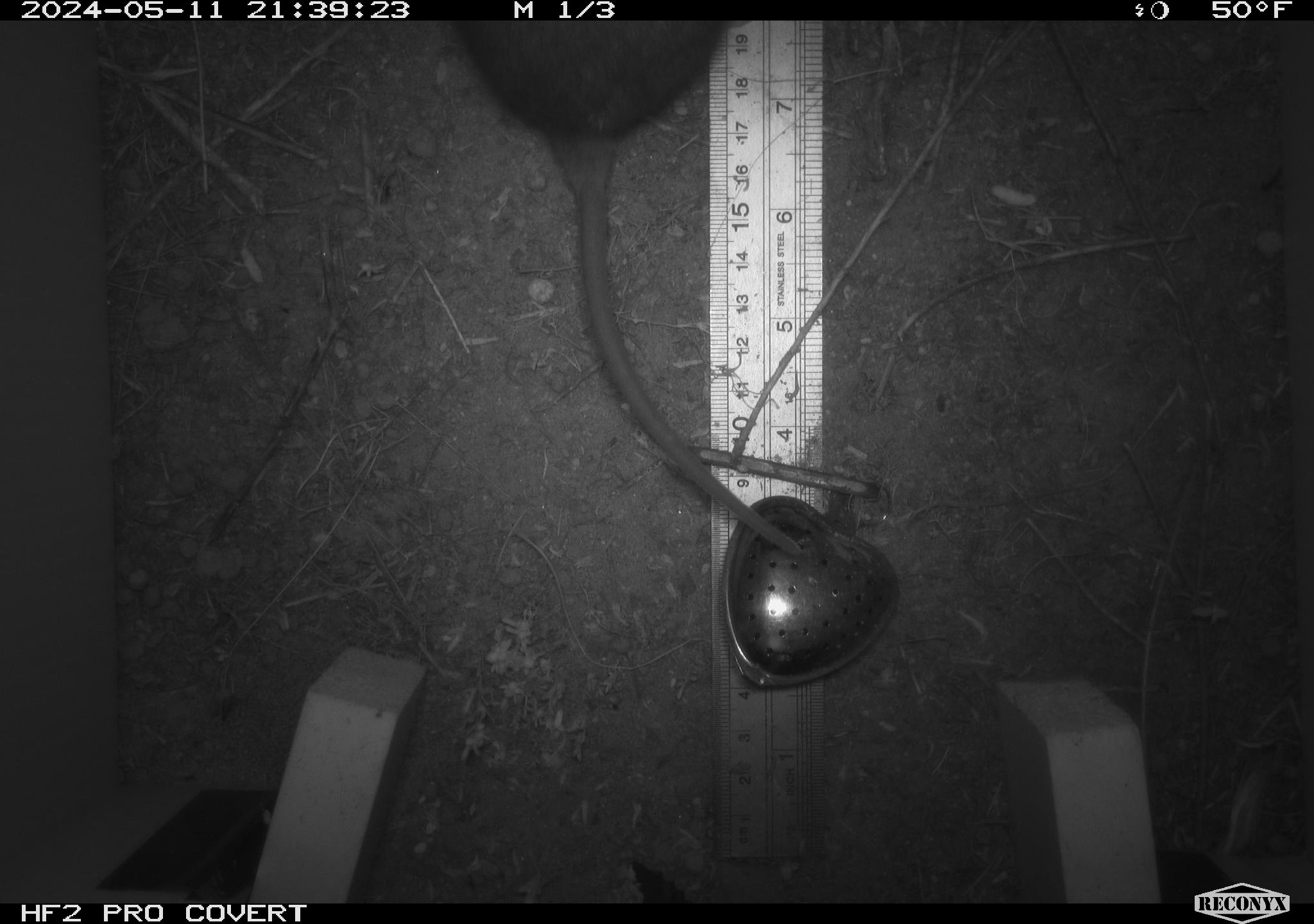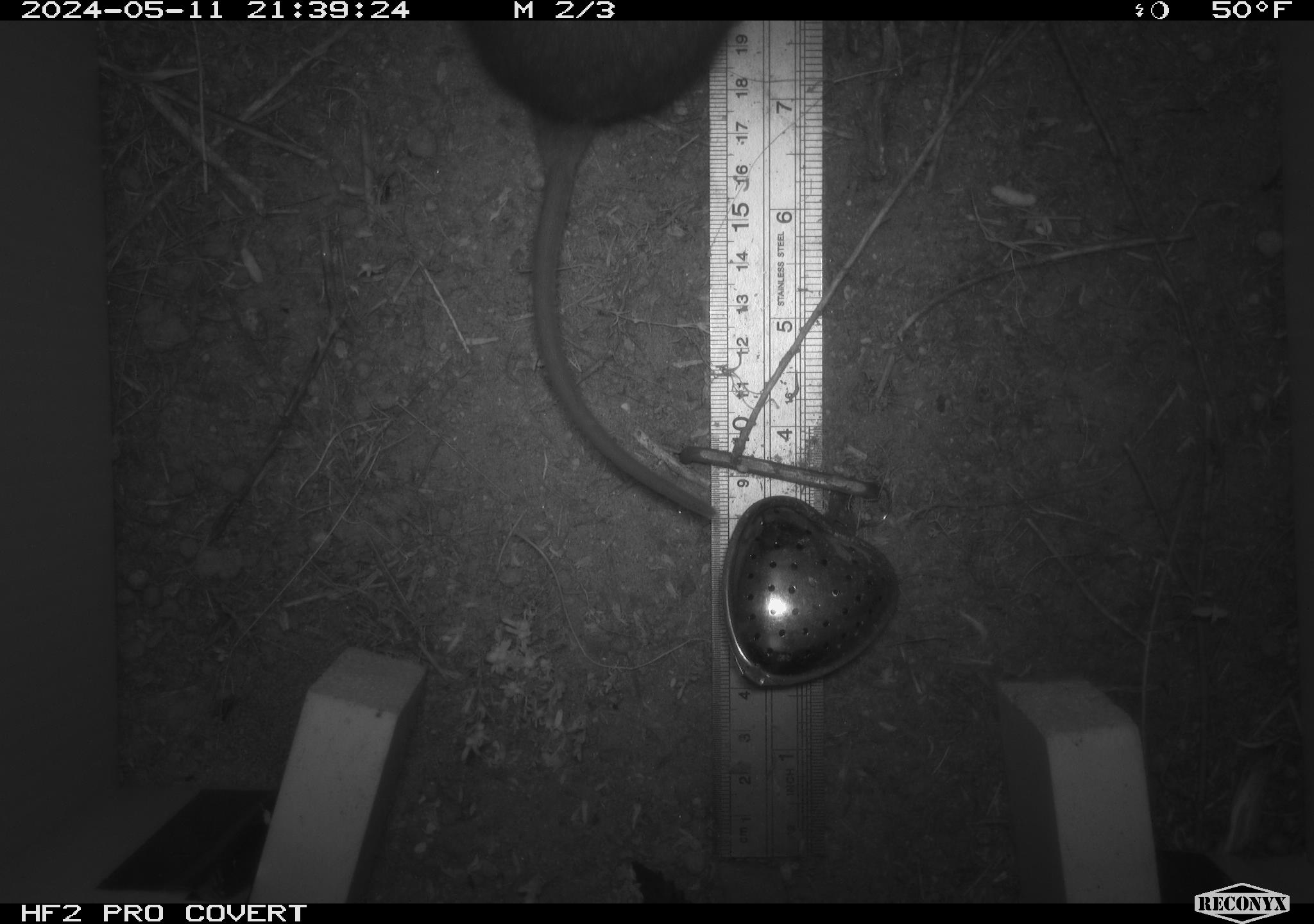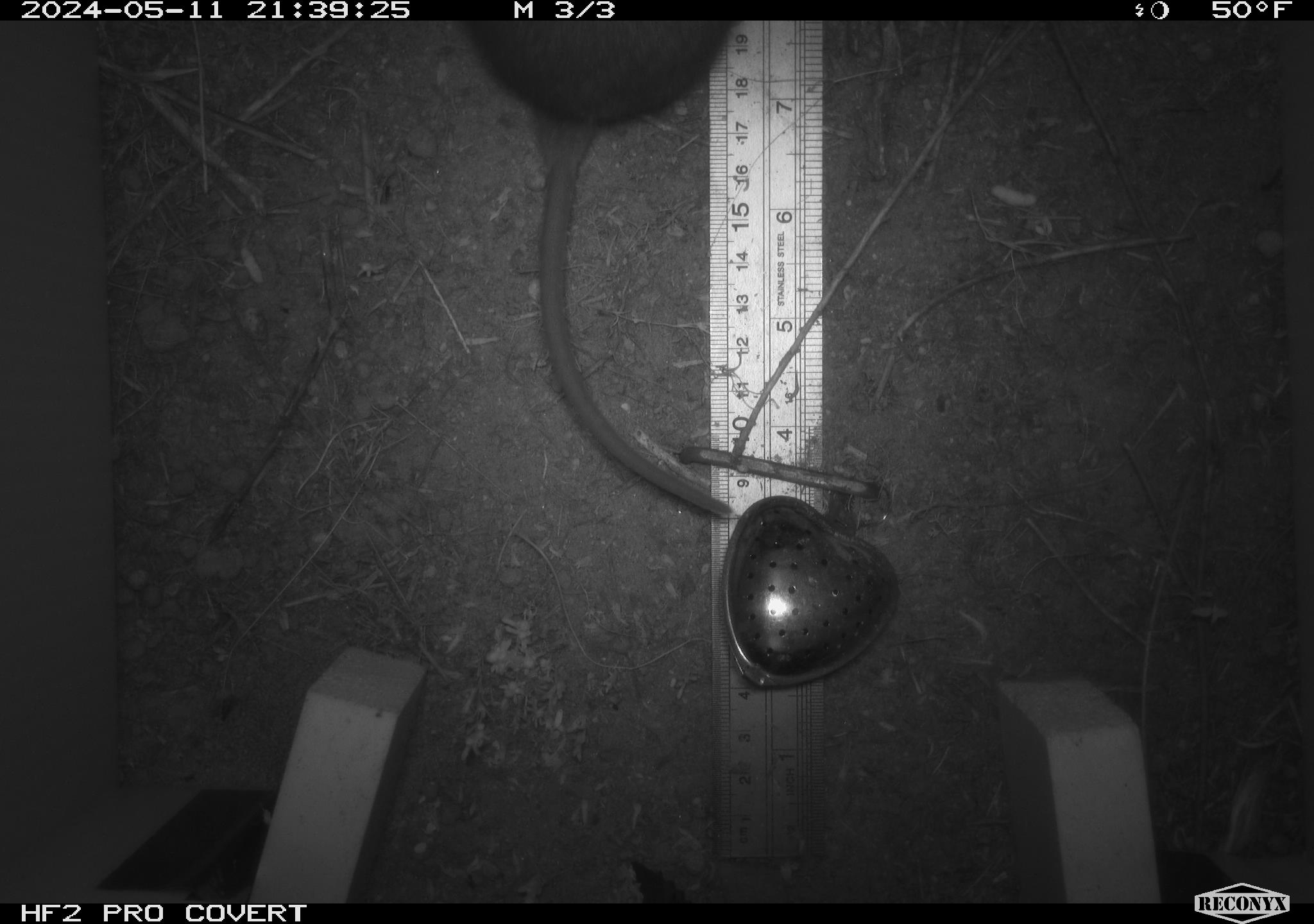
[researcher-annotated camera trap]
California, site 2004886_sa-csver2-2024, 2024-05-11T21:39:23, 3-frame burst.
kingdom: Animalia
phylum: Chordata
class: Mammalia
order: Rodentia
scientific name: Rodentia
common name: rodent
Rodent (Rodentia).